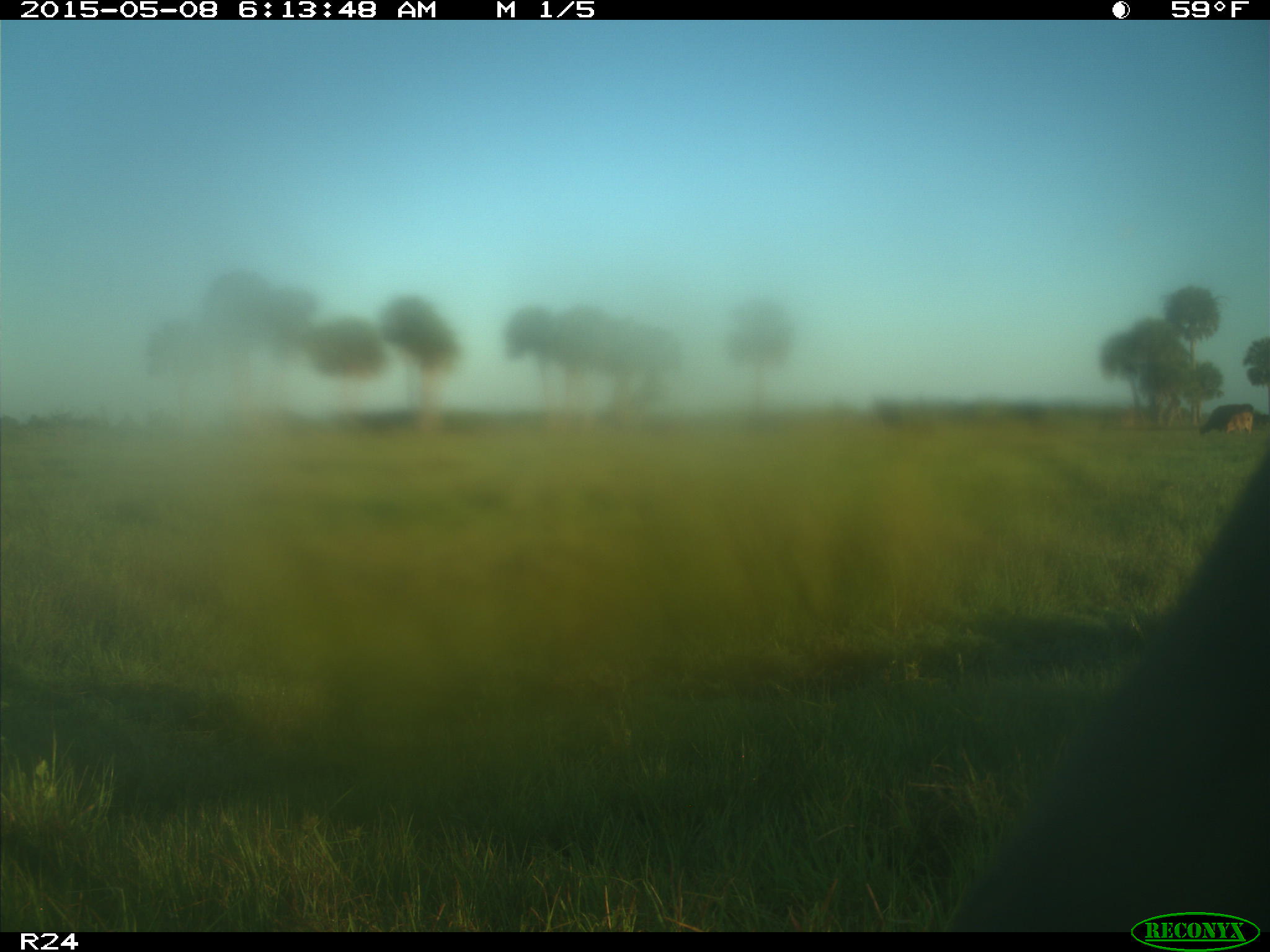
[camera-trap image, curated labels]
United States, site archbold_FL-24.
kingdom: Animalia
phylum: Chordata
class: Mammalia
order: Artiodactyla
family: Bovidae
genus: Bos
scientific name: Bos taurus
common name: domestic cow